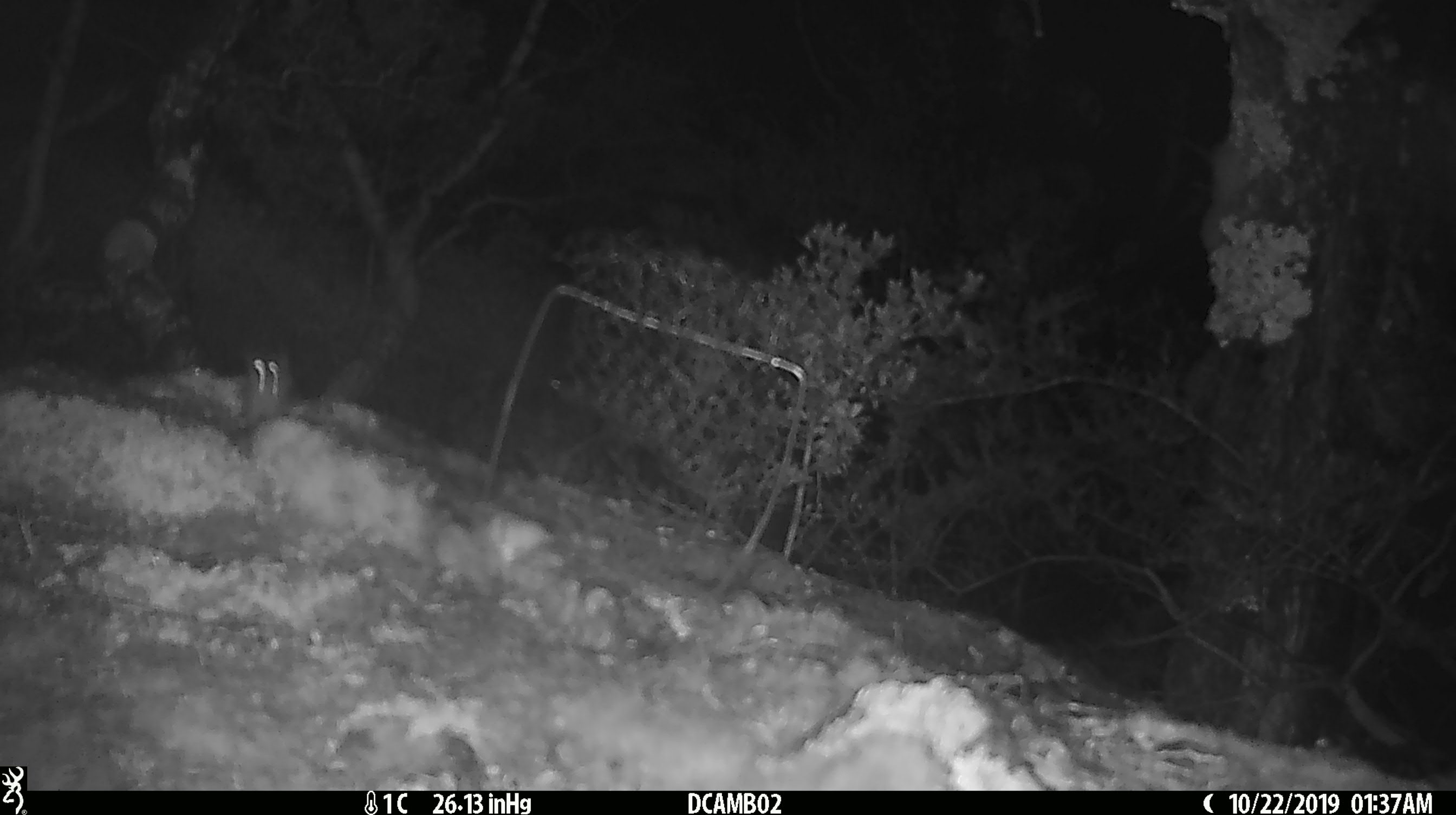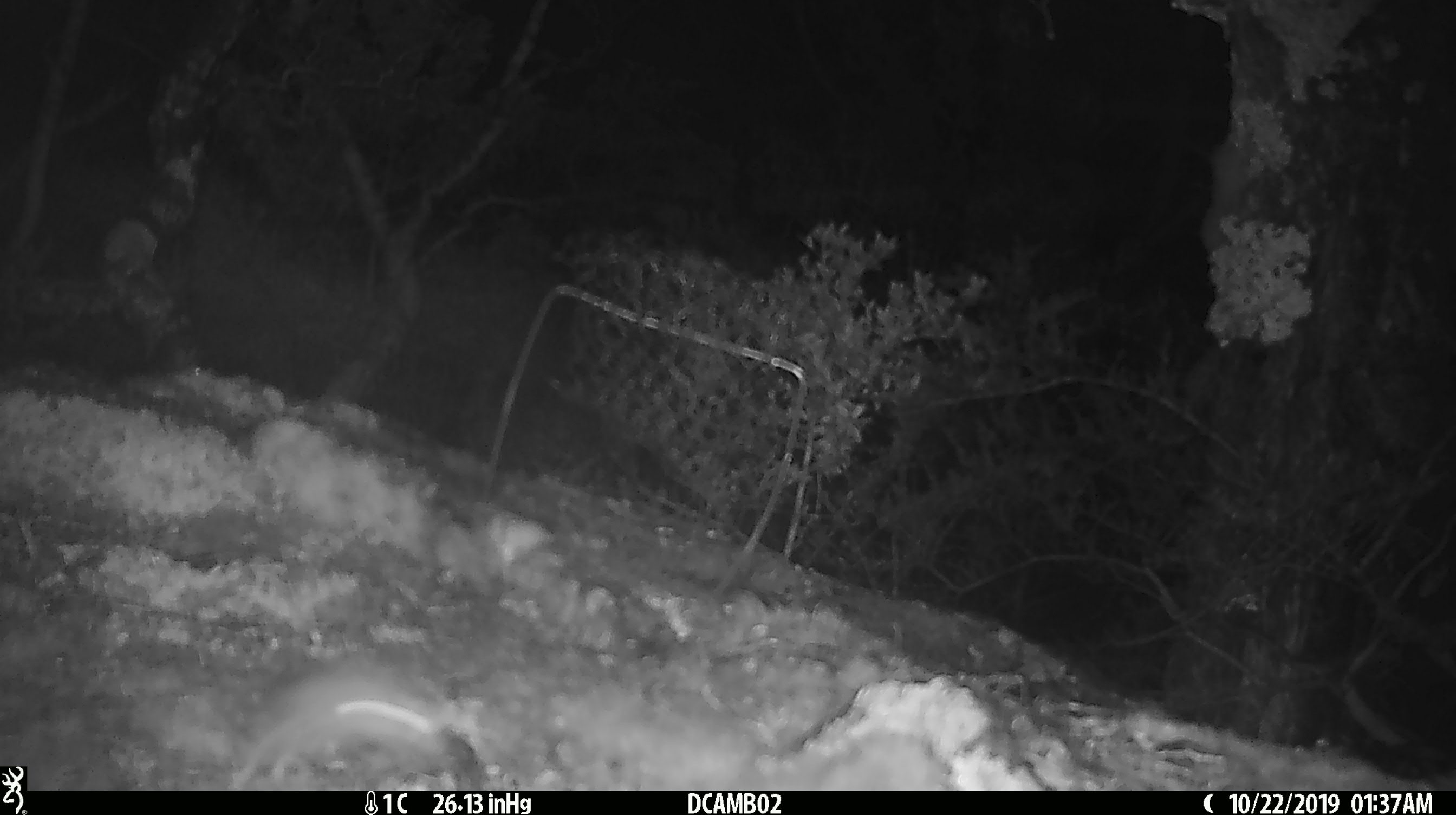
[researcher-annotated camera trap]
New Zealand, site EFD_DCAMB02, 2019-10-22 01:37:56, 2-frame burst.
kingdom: Animalia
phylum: Chordata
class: Mammalia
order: Rodentia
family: Muridae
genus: Mus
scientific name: Mus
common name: mouse